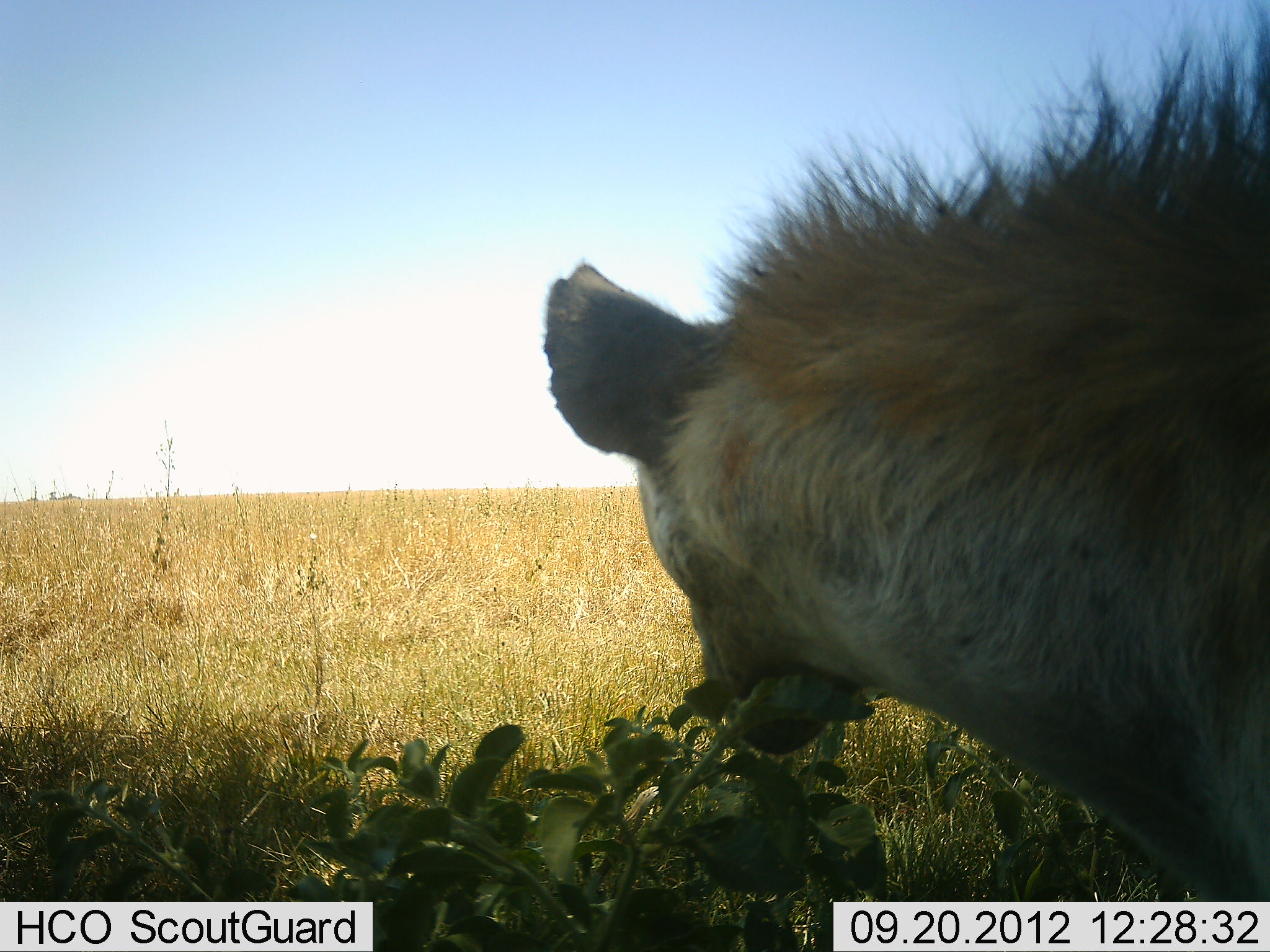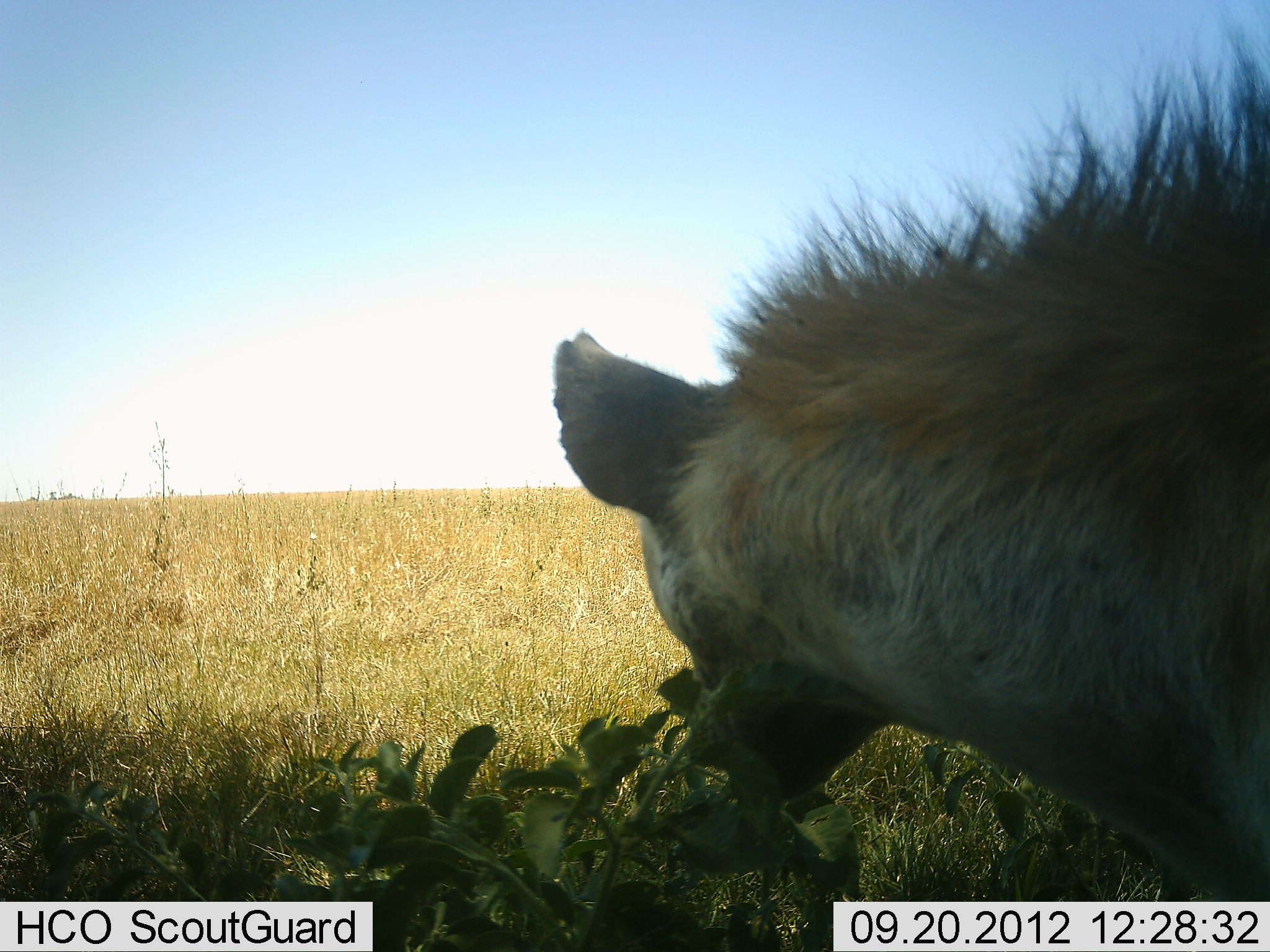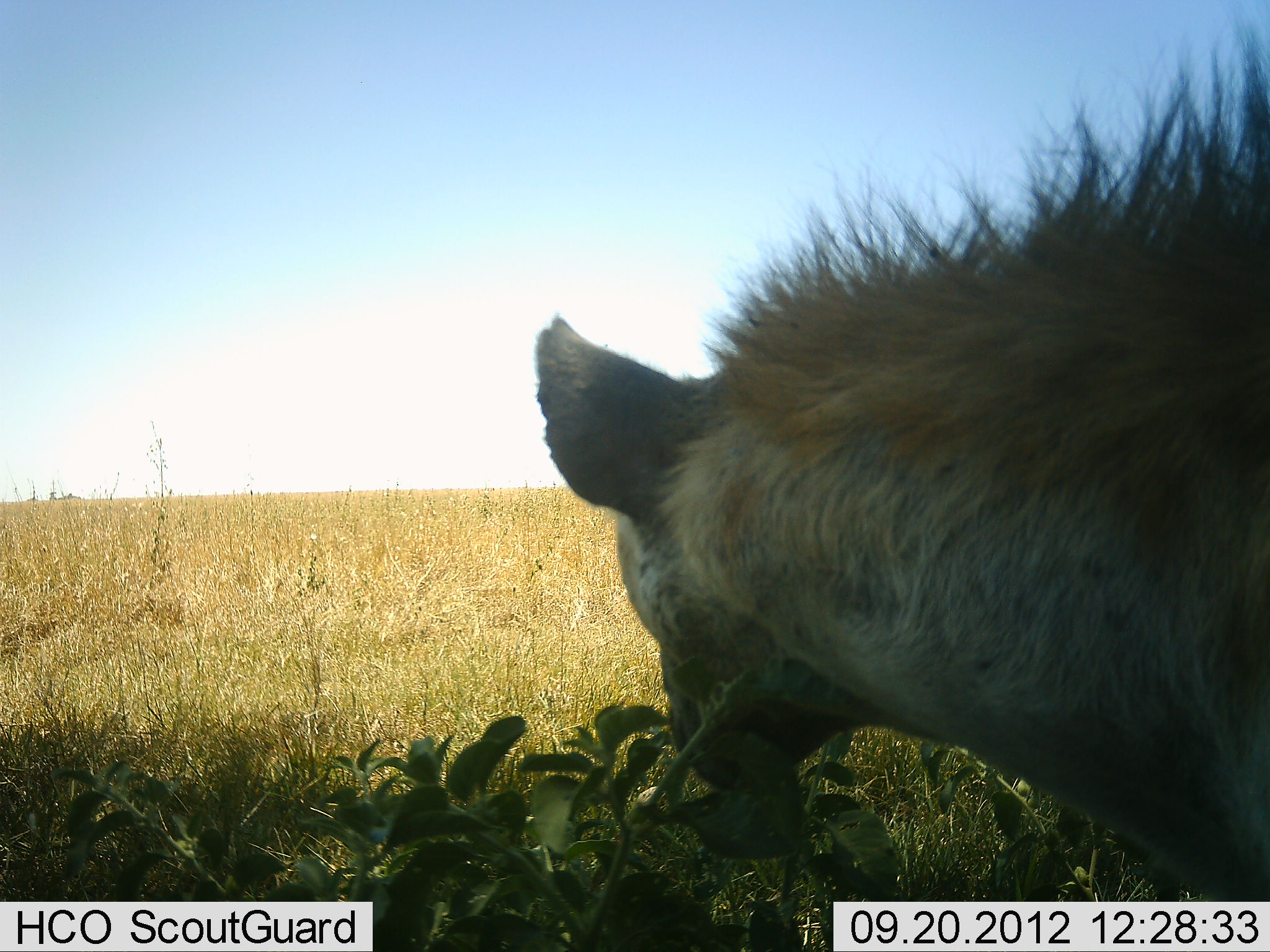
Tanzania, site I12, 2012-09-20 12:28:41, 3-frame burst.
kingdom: Animalia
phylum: Chordata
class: Mammalia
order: Carnivora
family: Hyaenidae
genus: Crocuta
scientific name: Crocuta crocuta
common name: spotted hyena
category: hyenaspotted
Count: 1.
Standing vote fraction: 90%.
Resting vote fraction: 0%.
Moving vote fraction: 0%.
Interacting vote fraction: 0%.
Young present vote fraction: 0%.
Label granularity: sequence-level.